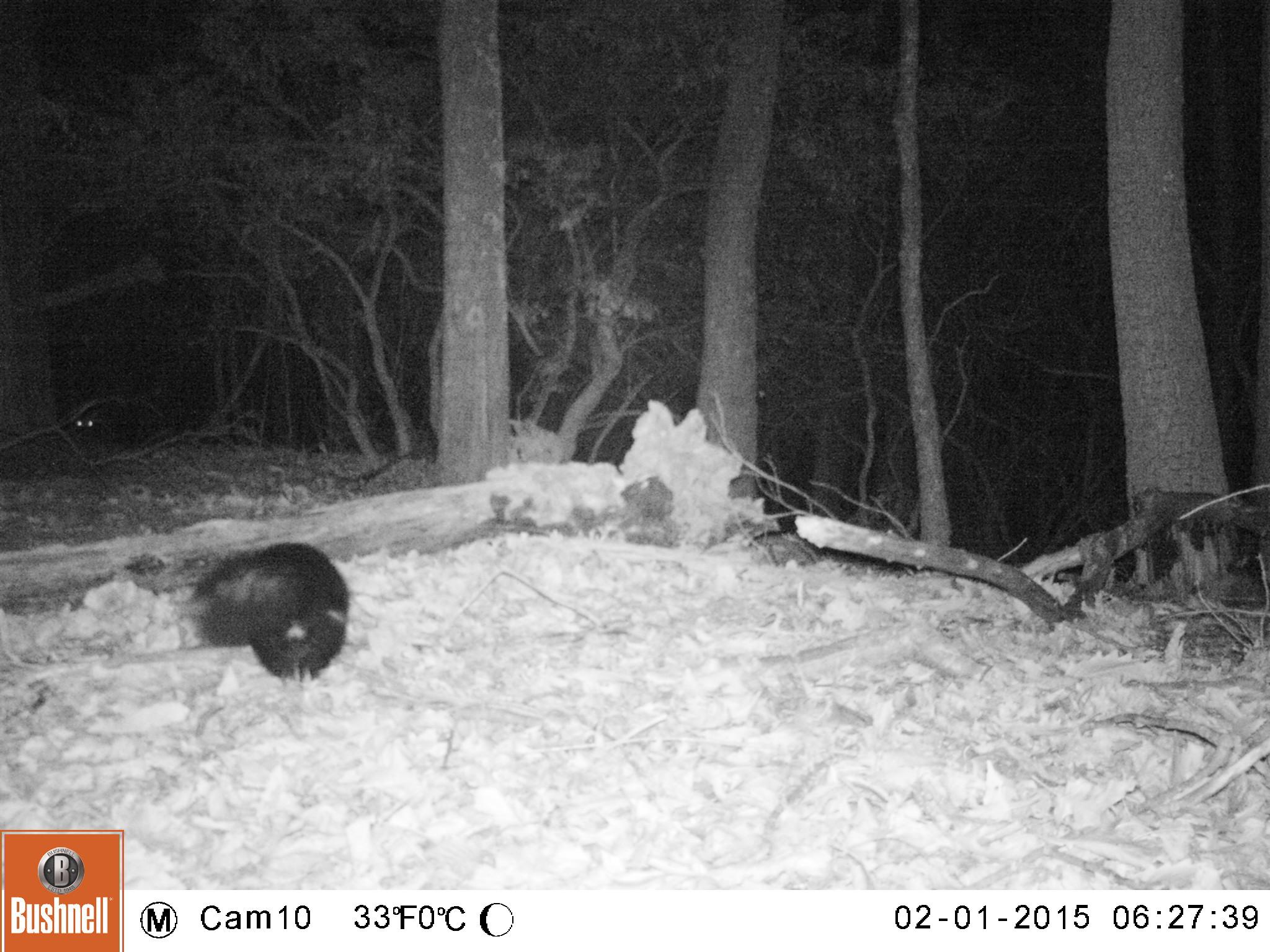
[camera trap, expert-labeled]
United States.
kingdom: Animalia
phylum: Chordata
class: Mammalia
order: Carnivora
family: Mephitidae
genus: Mephitis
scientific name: Mephitis mephitis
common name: striped skunk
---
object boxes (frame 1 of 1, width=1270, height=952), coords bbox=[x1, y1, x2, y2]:
Striped Skunk: bbox=[176, 542, 348, 691]